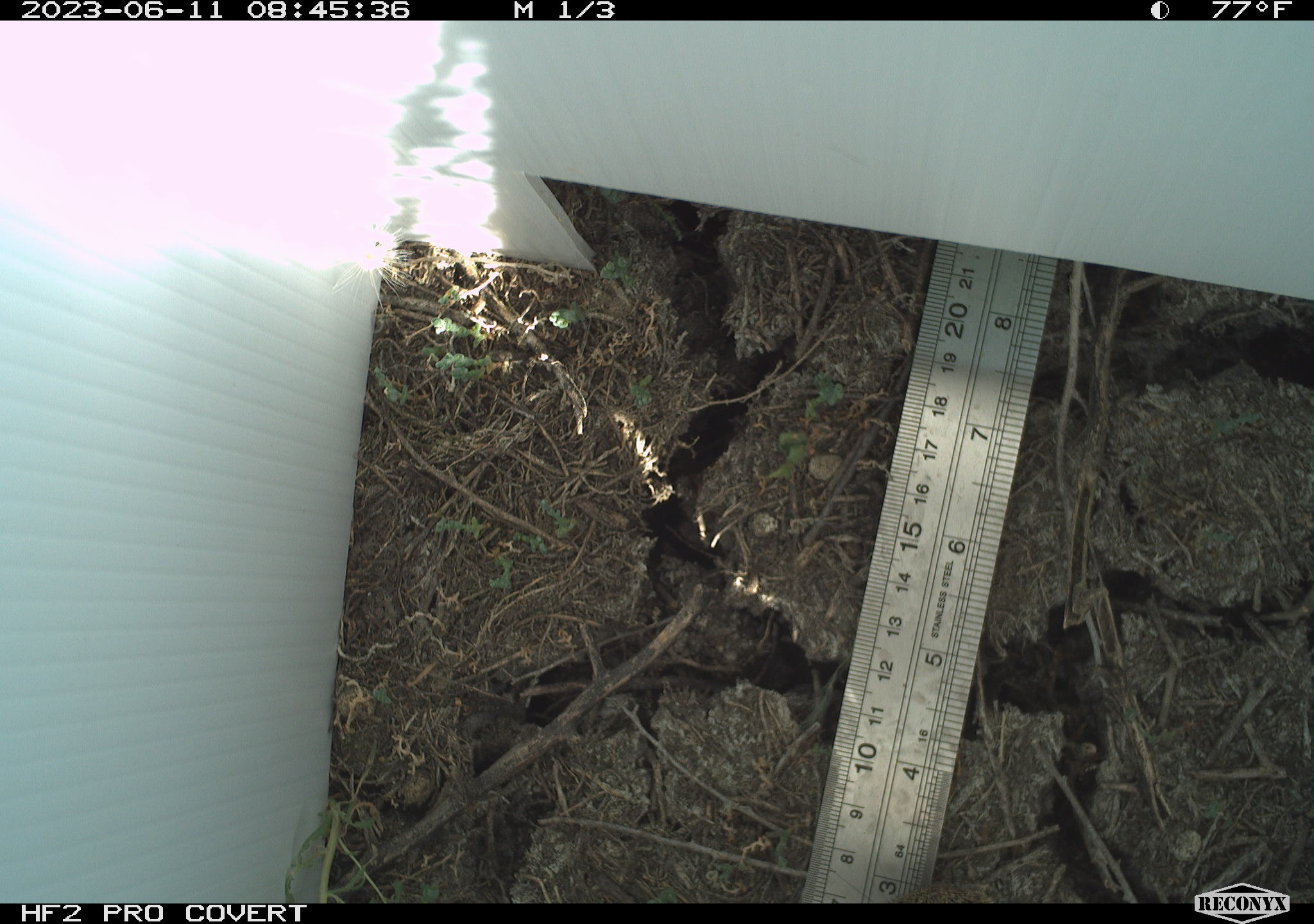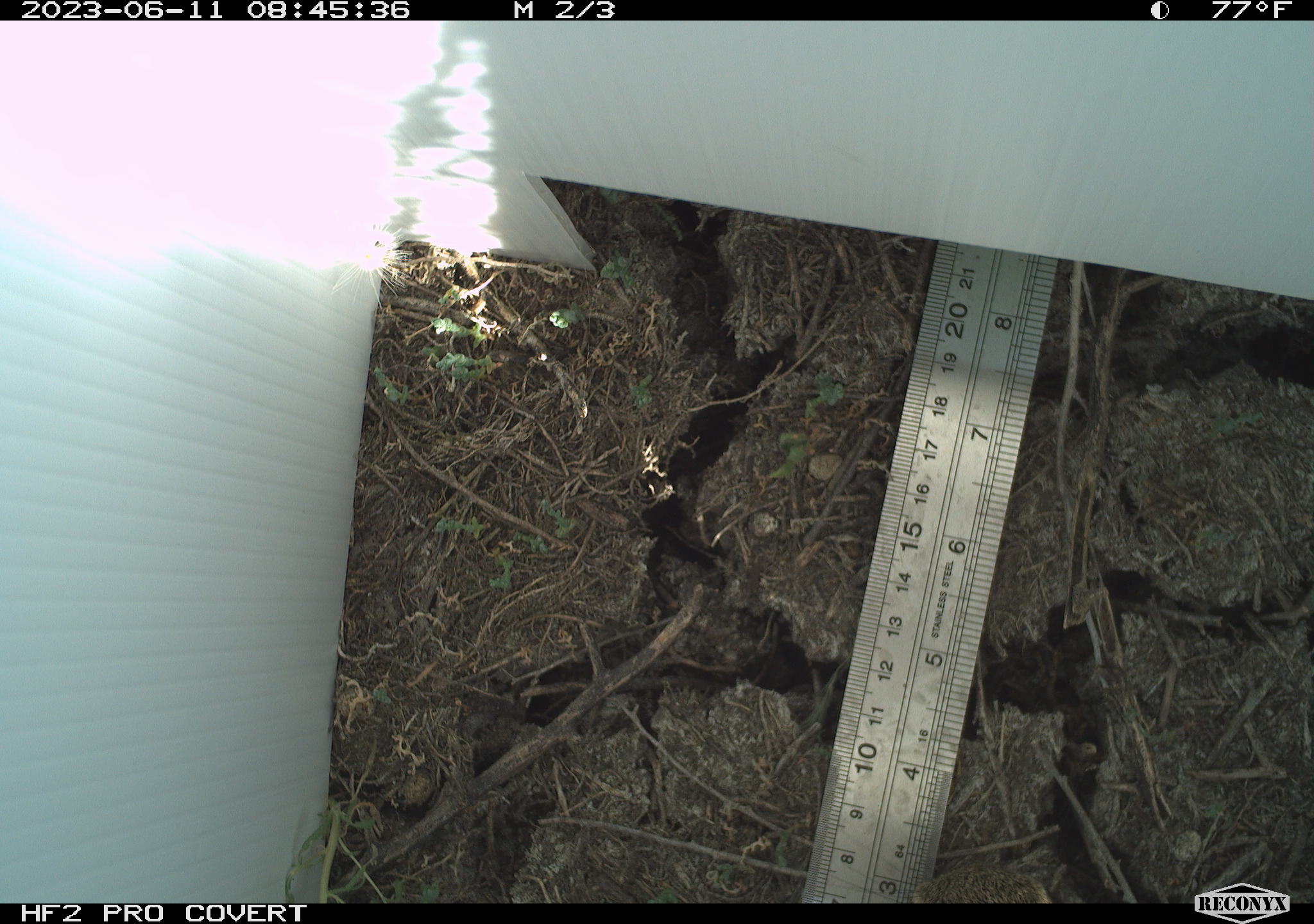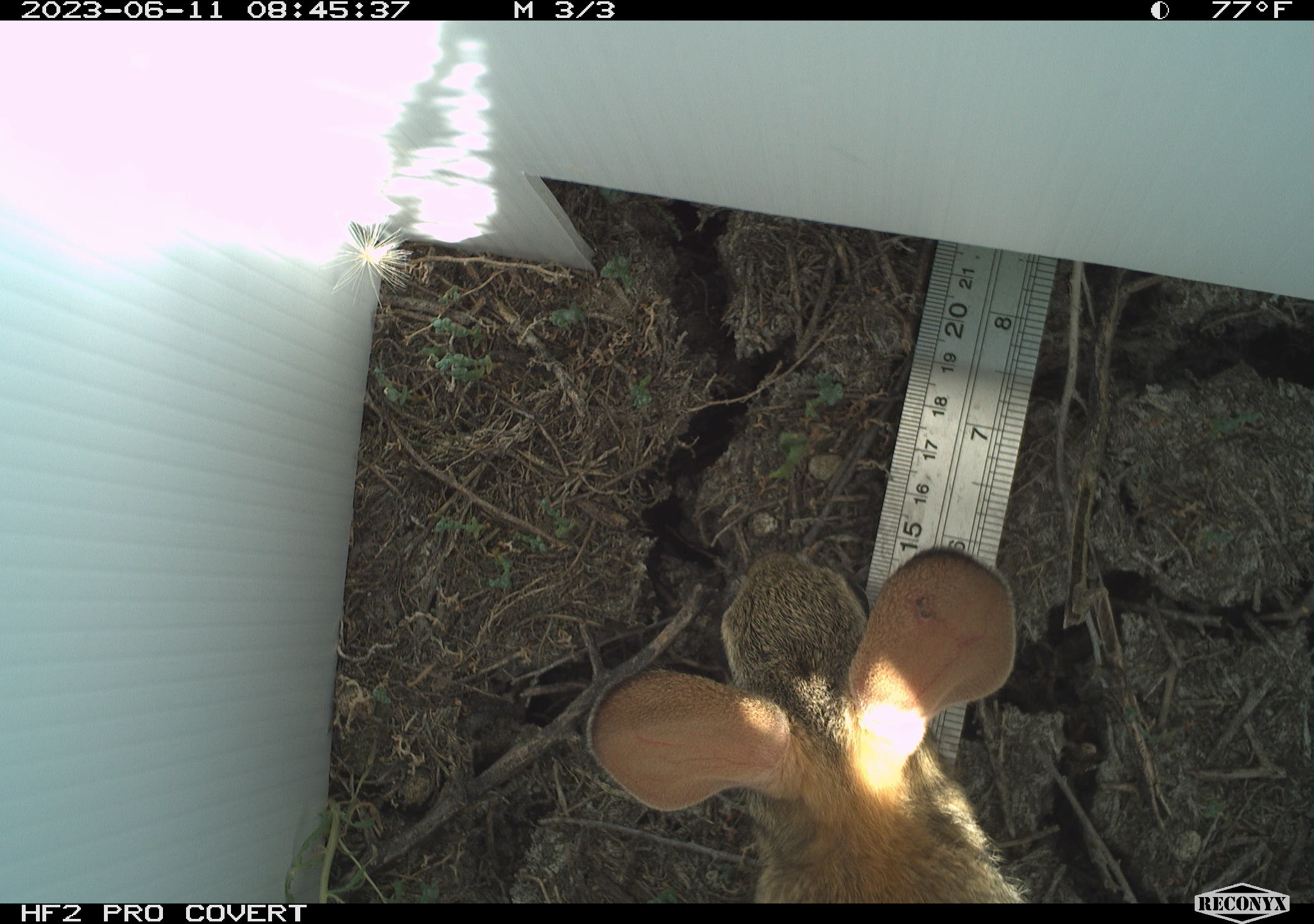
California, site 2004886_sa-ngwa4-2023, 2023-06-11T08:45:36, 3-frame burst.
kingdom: Animalia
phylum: Chordata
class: Mammalia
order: Lagomorpha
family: Leporidae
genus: Sylvilagus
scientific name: Sylvilagus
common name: cottontail rabbits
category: sylvilagus species